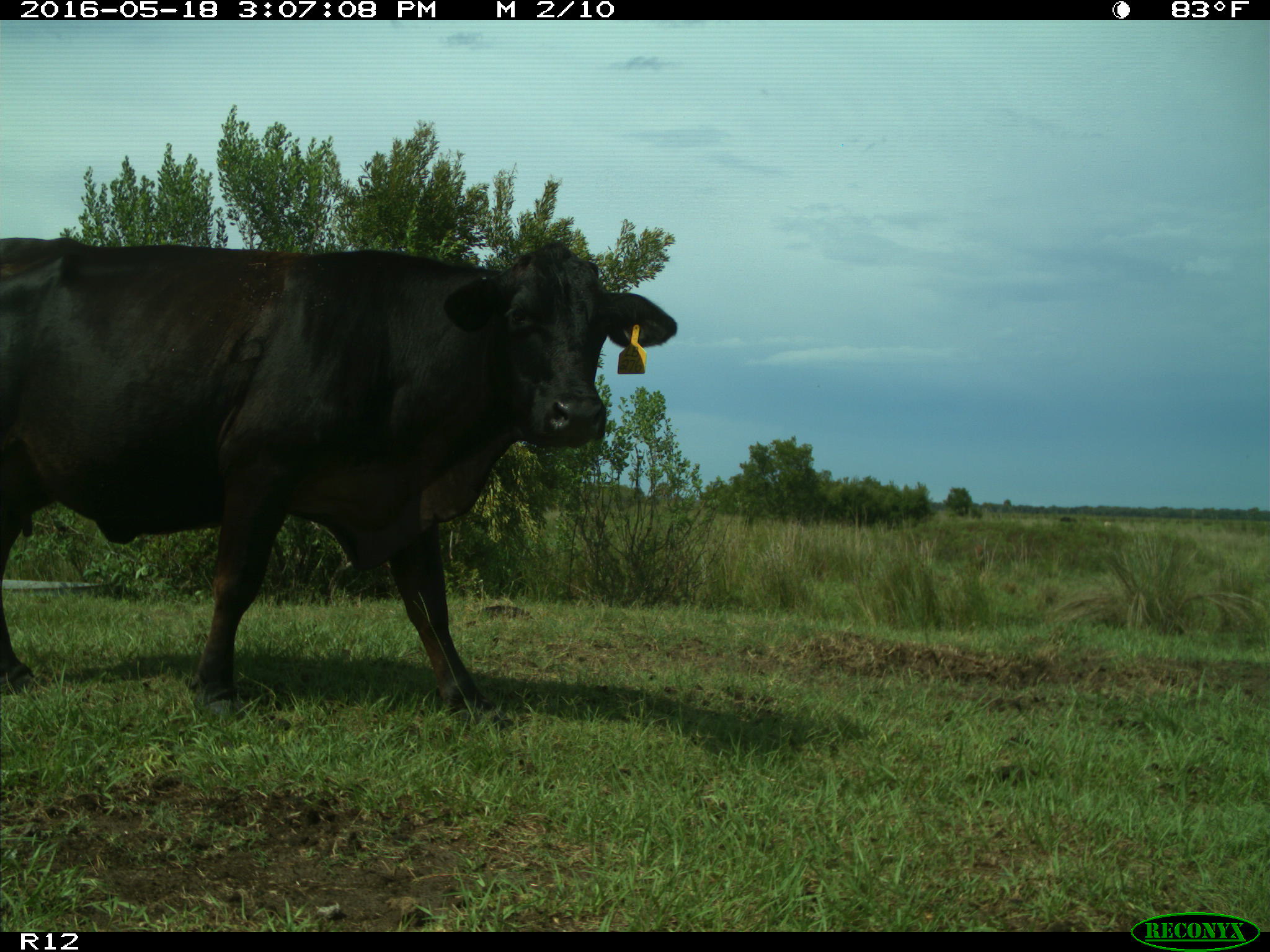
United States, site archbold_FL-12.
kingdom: Animalia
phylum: Chordata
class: Mammalia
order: Artiodactyla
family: Bovidae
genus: Bos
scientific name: Bos taurus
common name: domestic cow